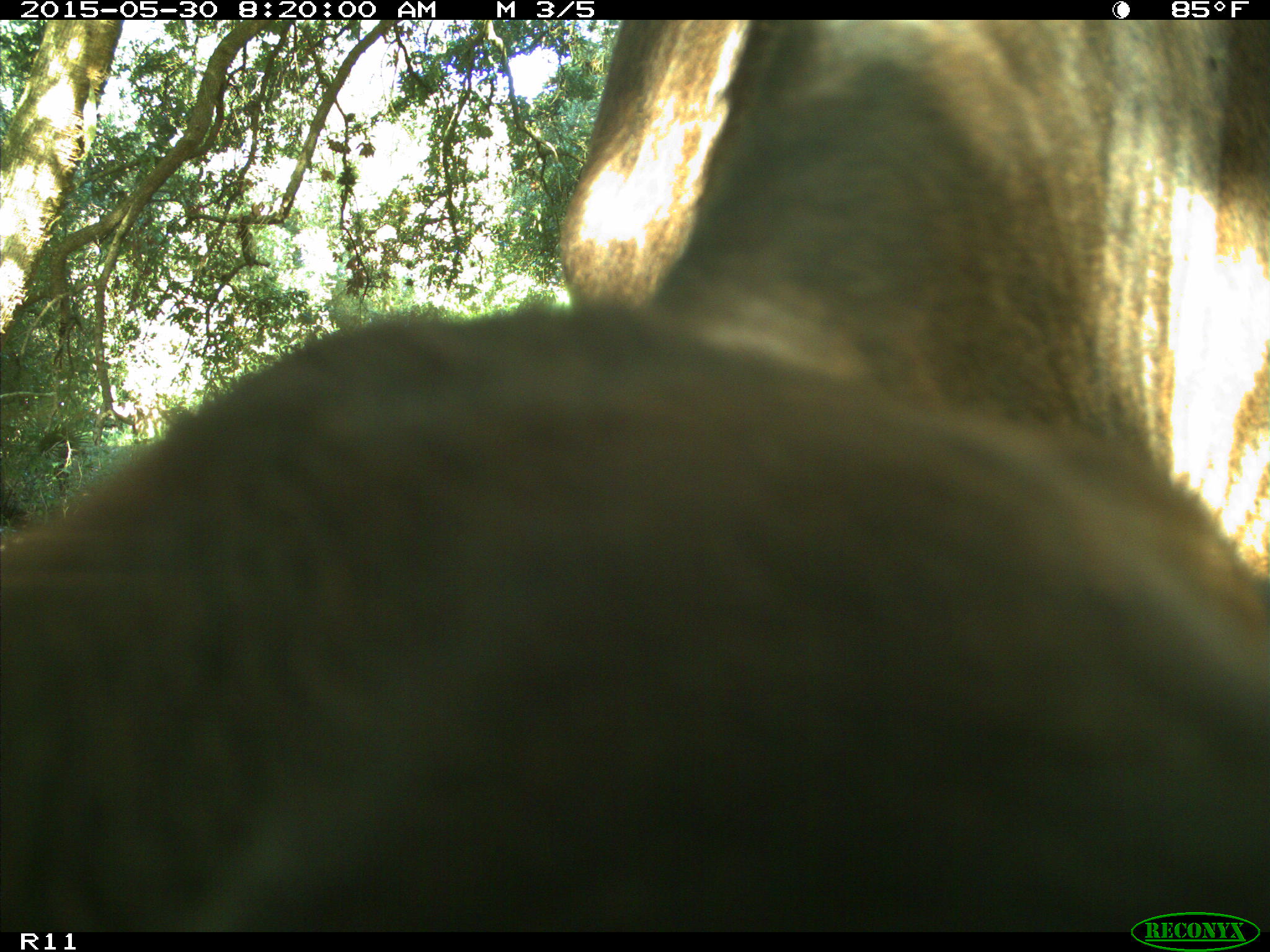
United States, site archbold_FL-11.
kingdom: Animalia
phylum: Chordata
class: Mammalia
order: Artiodactyla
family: Bovidae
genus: Bos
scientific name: Bos taurus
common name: domestic cow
Bos taurus (domestic cow).